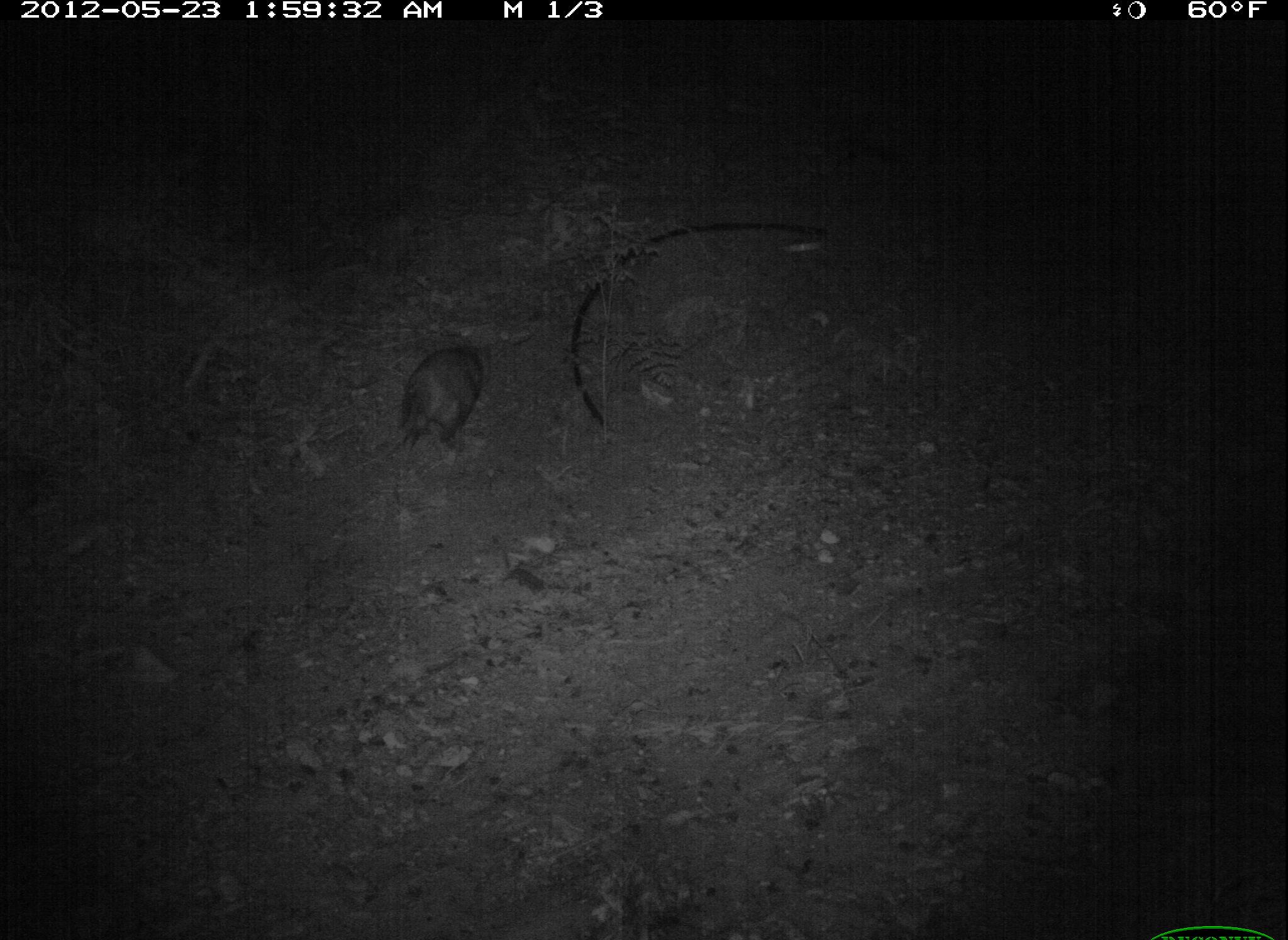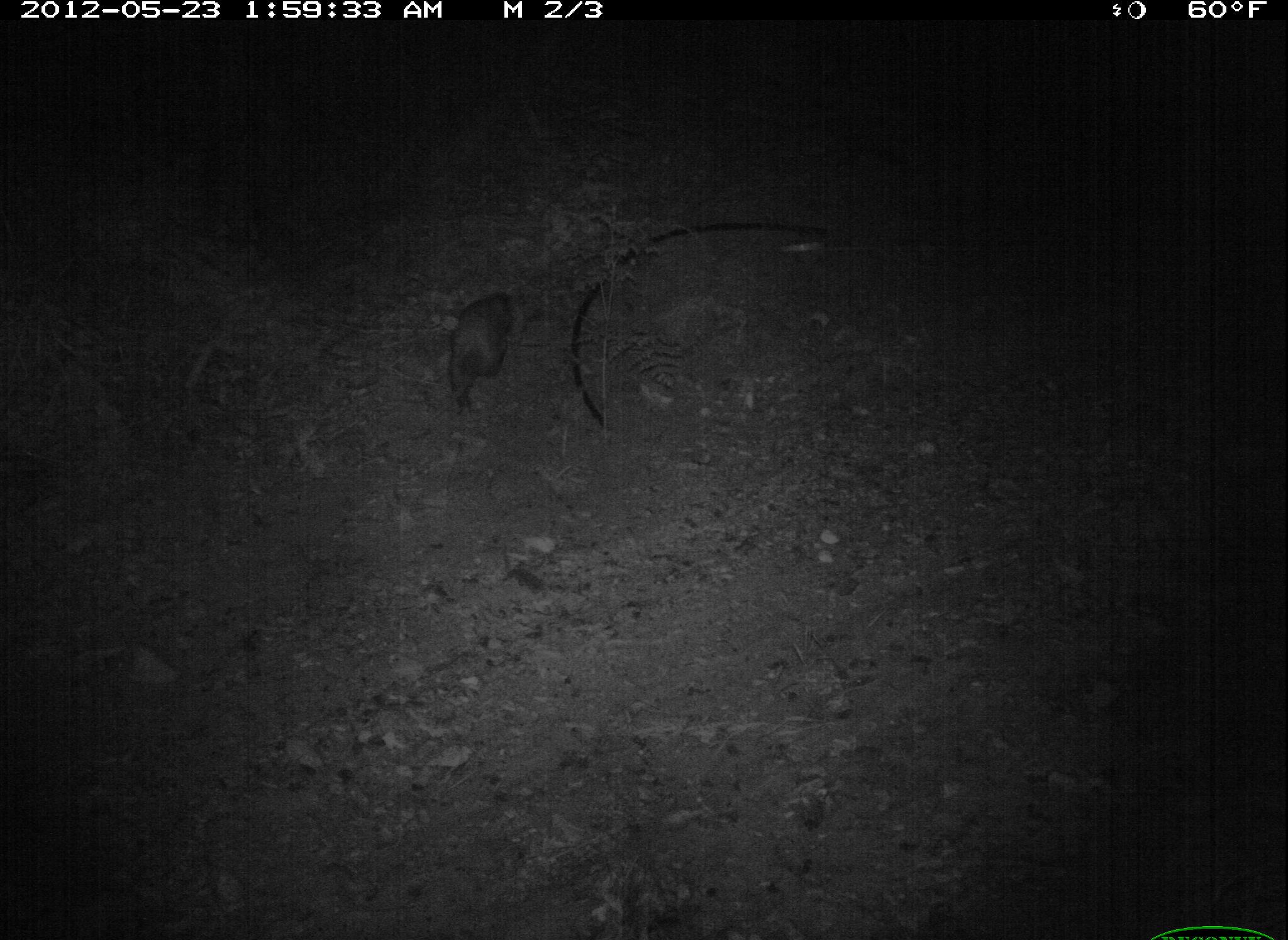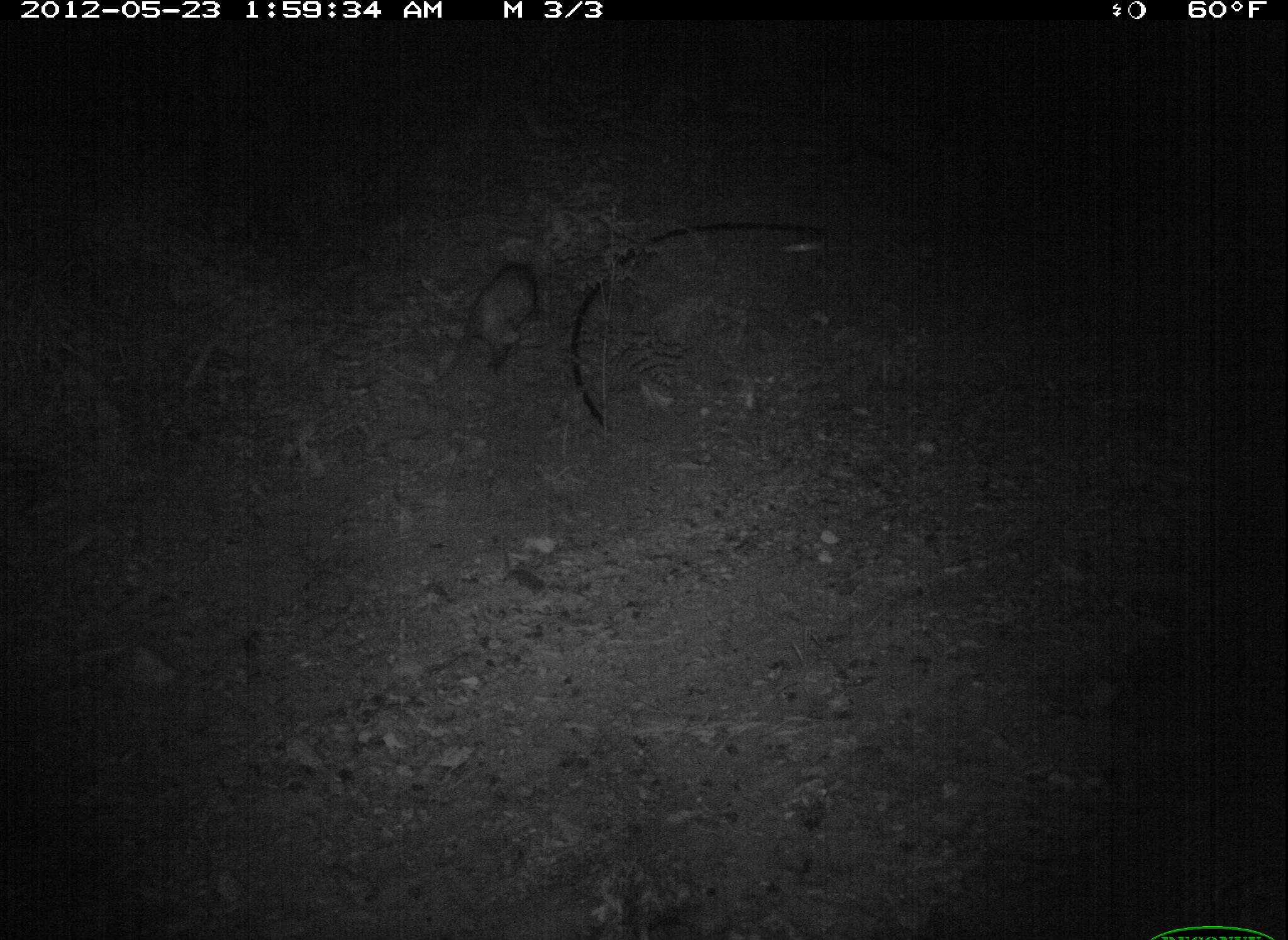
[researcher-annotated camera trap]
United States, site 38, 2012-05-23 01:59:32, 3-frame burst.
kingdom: Animalia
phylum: Chordata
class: Mammalia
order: Didelphimorphia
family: Didelphidae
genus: Didelphis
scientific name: Didelphis virginiana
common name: virginia opossum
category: opossum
Opossum (virginia opossum) (Didelphis virginiana).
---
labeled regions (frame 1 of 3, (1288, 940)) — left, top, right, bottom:
opossum: 364, 338, 502, 474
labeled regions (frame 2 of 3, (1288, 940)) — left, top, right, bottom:
opossum: 433, 283, 535, 425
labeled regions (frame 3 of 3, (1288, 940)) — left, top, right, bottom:
opossum: 430, 250, 554, 396